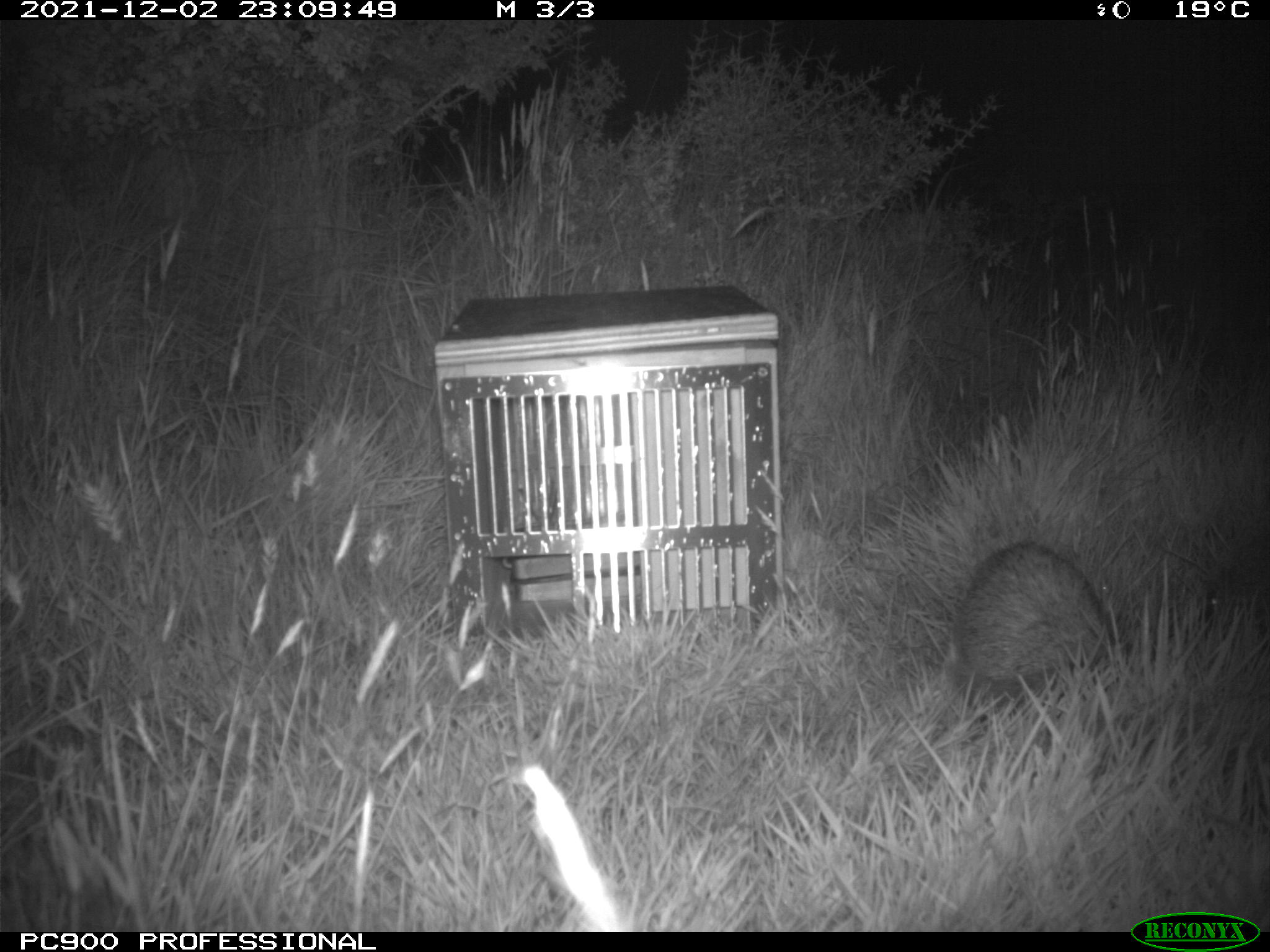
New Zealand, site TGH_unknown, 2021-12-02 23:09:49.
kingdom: Animalia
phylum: Chordata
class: Mammalia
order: Eulipotyphla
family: Erinaceidae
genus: Erinaceus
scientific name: Erinaceus europaeus europaeus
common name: european hedgehog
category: hedgehog